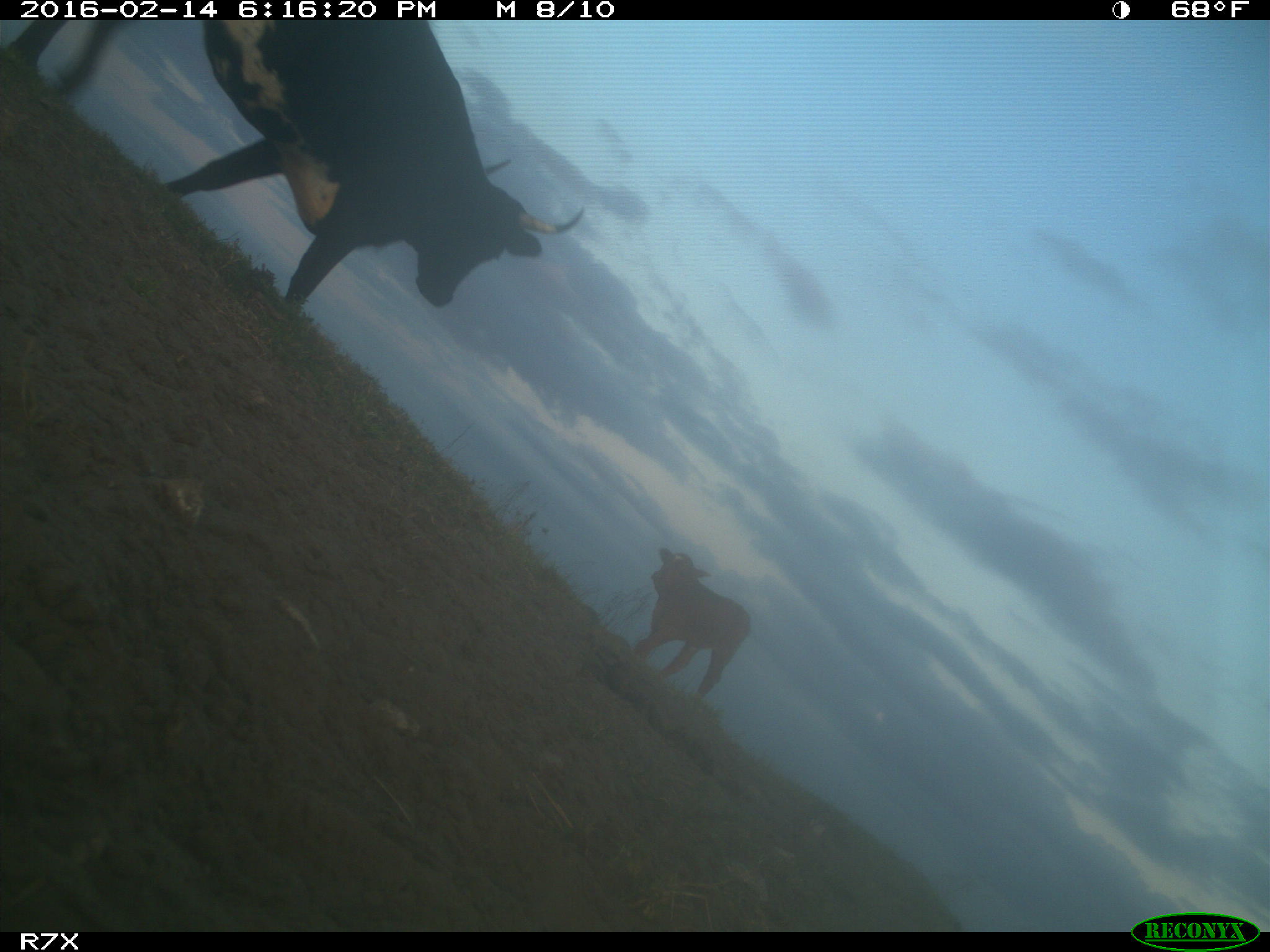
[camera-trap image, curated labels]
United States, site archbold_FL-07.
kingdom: Animalia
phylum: Chordata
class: Mammalia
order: Artiodactyla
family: Bovidae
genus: Bos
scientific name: Bos taurus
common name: domestic cow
Bos taurus (domestic cow).